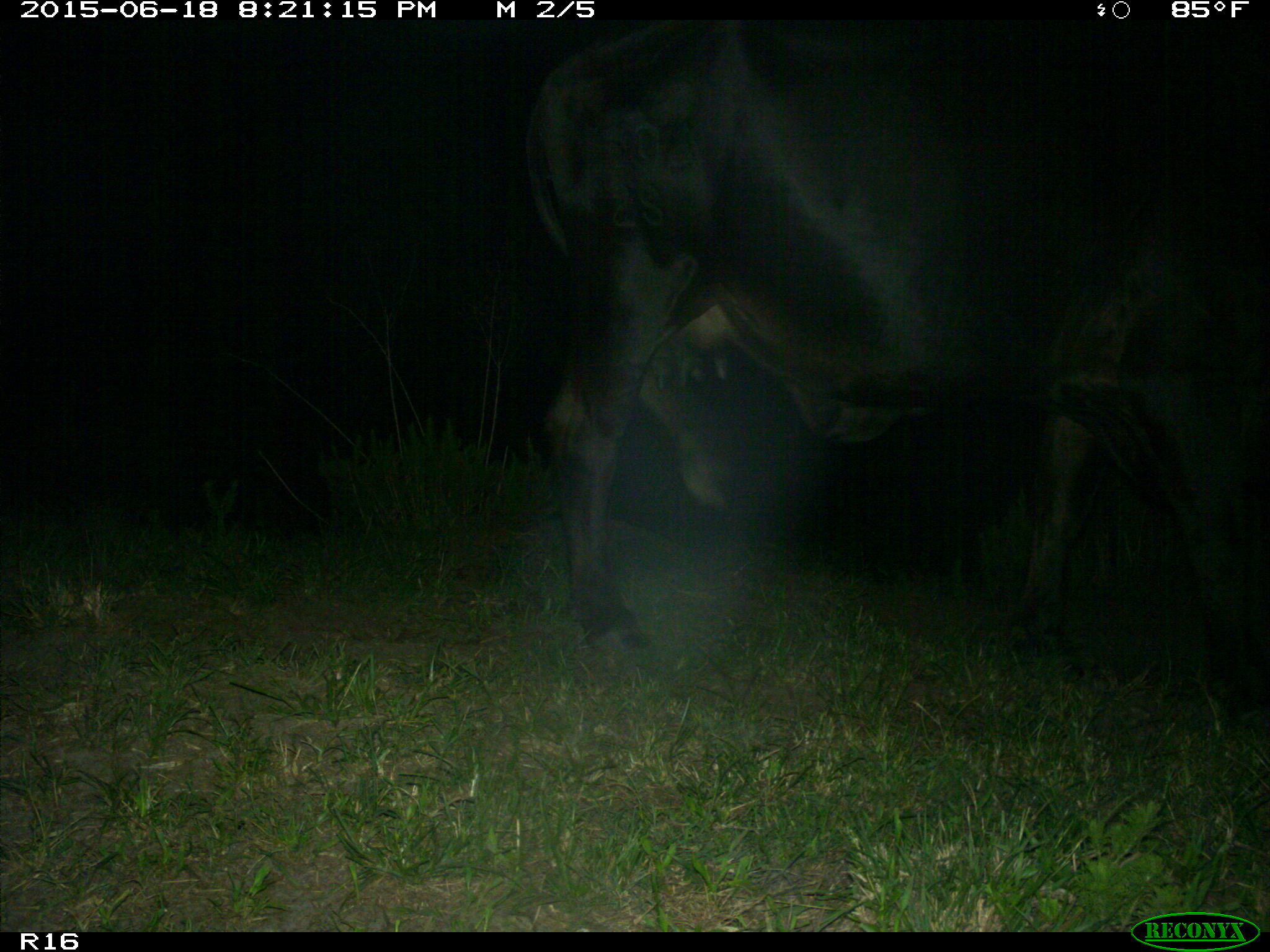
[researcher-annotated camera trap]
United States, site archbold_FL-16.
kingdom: Animalia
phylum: Chordata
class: Mammalia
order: Artiodactyla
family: Bovidae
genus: Bos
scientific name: Bos taurus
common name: domestic cow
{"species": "Bos taurus (domestic cow)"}